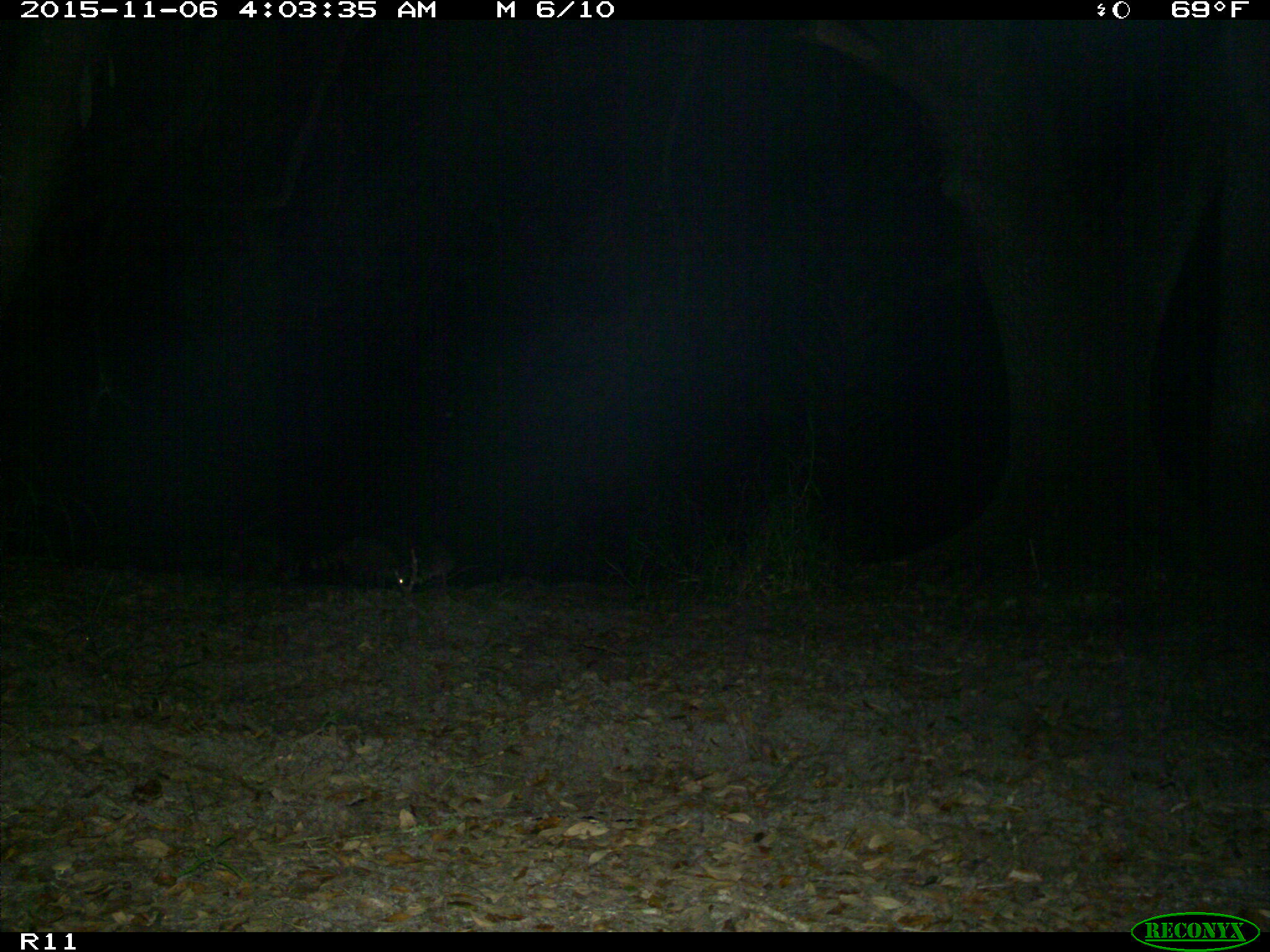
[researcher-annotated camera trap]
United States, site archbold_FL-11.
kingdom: Animalia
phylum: Chordata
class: Mammalia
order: Carnivora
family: Procyonidae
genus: Procyon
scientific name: Procyon lotor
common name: common raccoon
Procyon lotor (common raccoon).